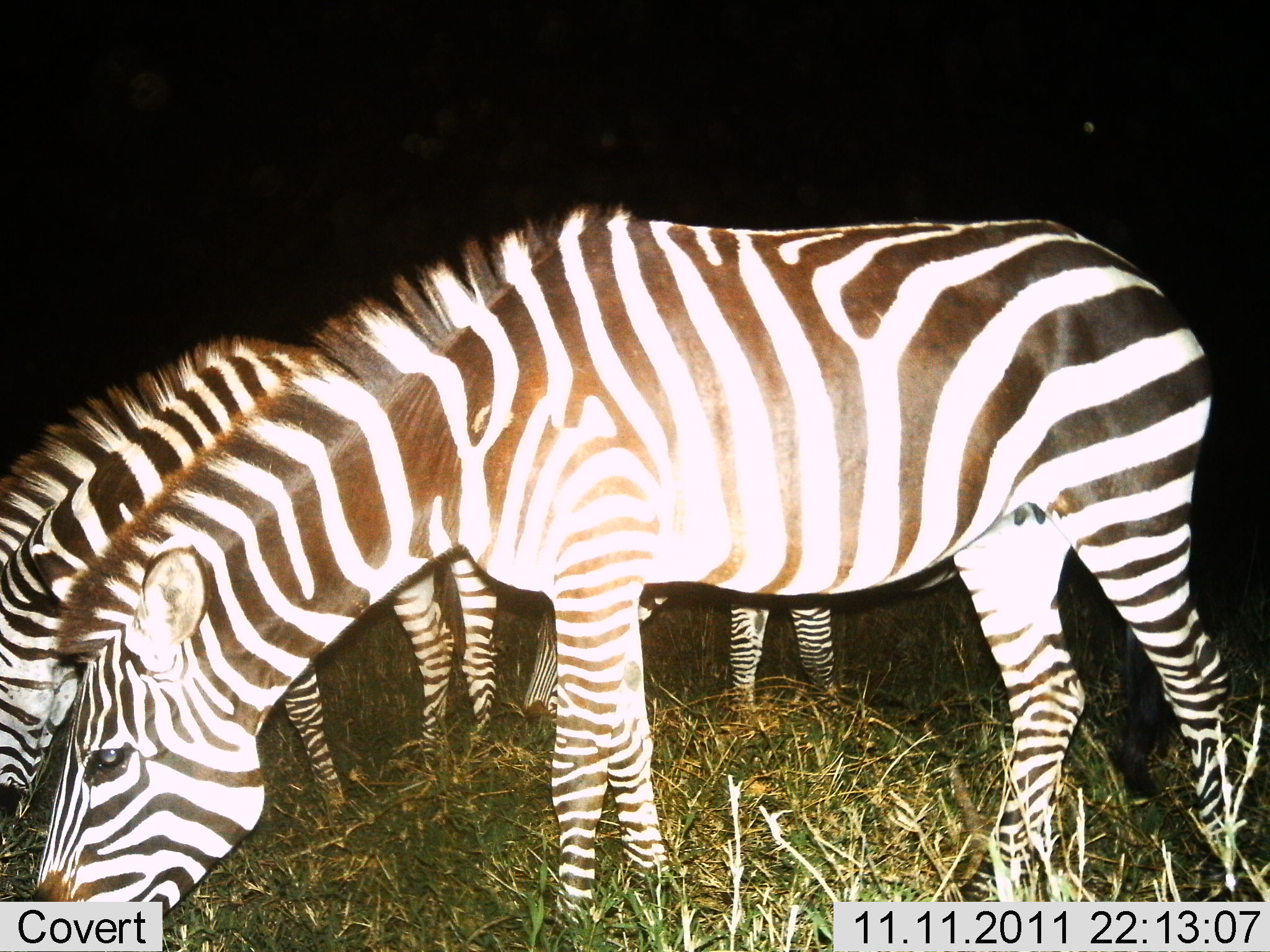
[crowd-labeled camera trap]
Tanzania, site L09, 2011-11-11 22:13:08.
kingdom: Animalia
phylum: Chordata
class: Mammalia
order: Perissodactyla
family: Equidae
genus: Equus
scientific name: Equus quagga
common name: plains zebra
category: zebra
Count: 3.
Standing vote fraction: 18%.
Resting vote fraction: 0%.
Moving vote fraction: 0%.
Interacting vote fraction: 9%.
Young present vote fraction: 0%.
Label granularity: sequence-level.